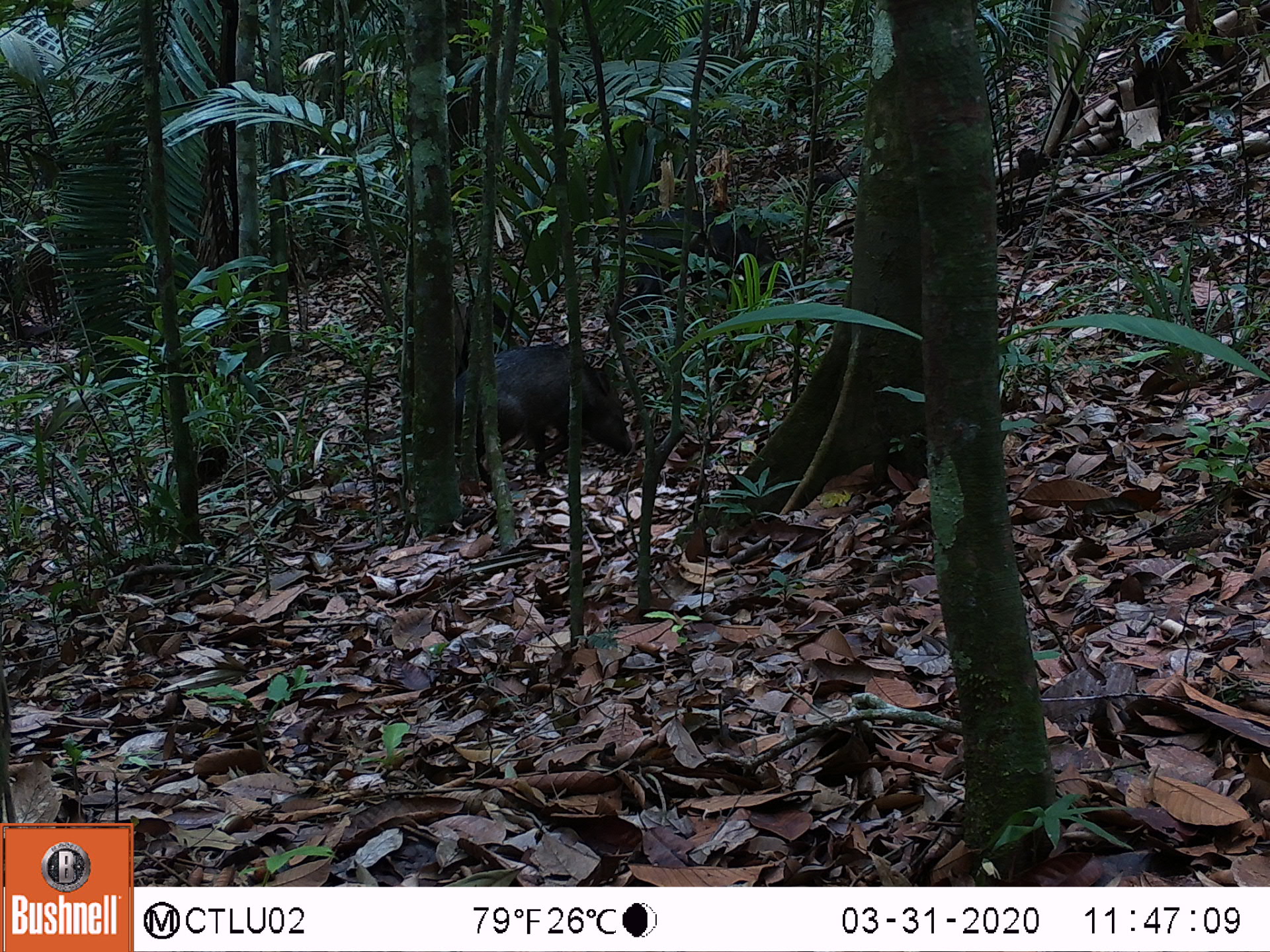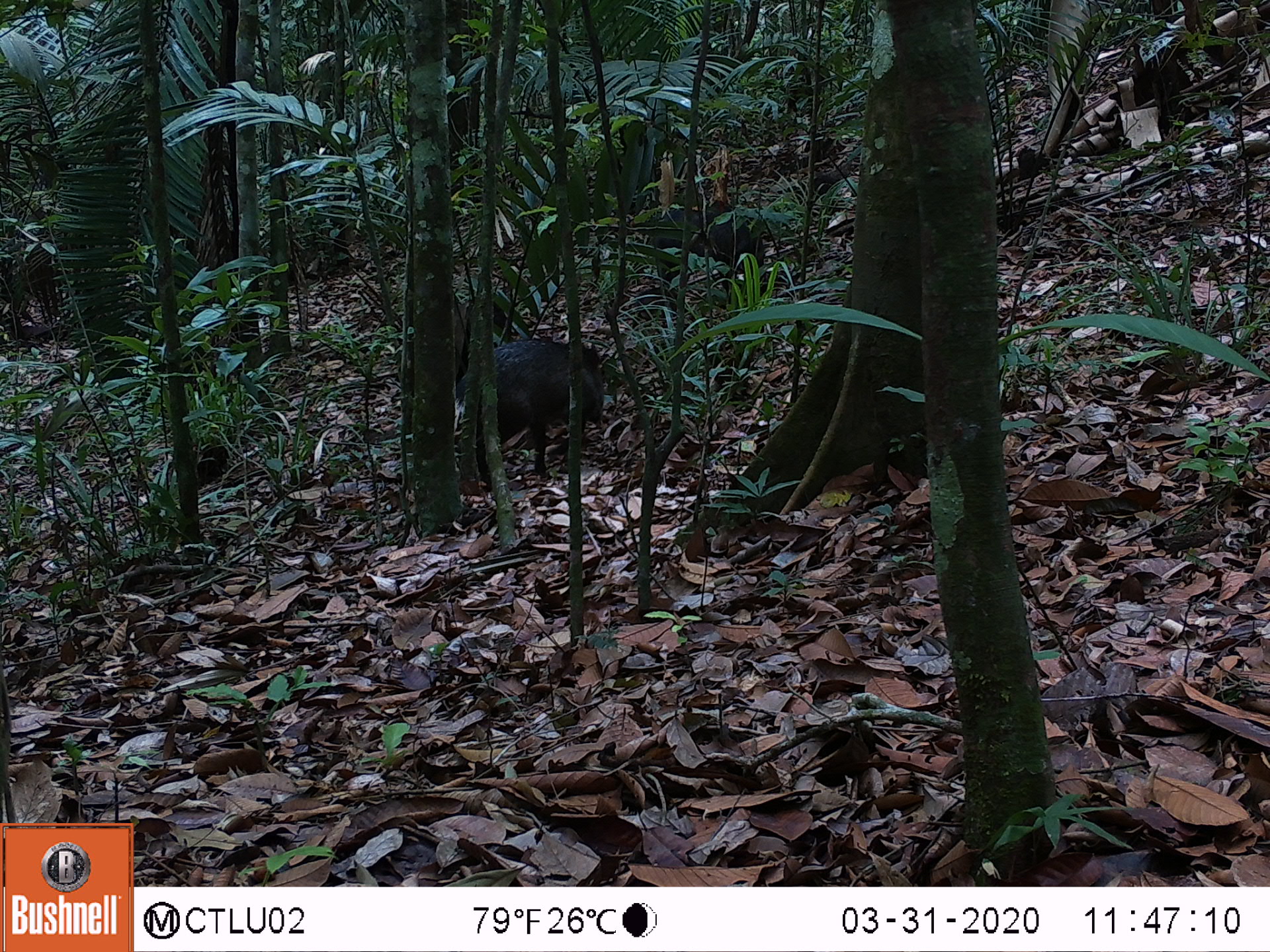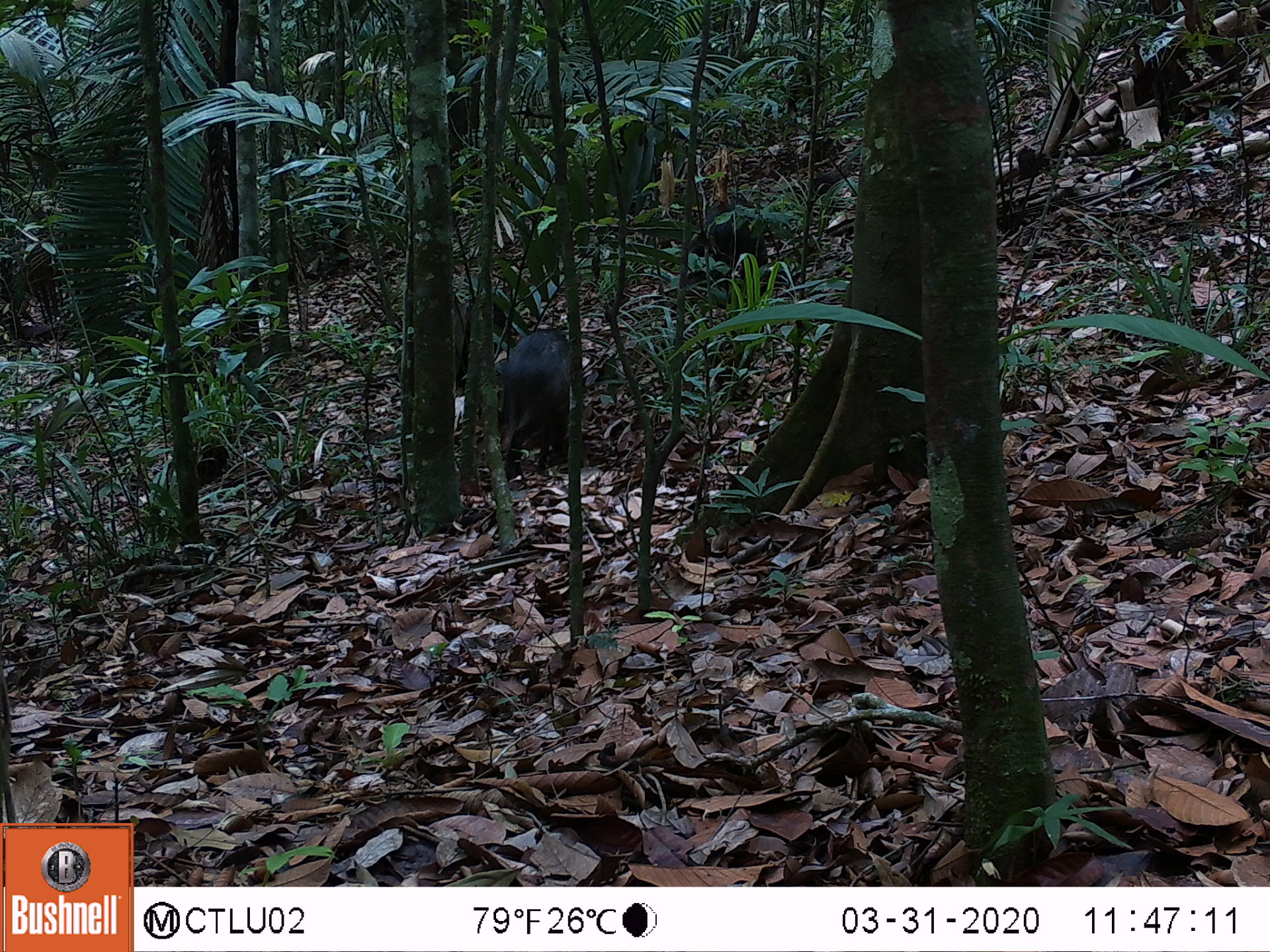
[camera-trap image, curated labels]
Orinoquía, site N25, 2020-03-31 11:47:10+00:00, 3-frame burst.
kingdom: Animalia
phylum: Chordata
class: Mammalia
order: Artiodactyla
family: Tayassuidae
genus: Pecari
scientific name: Pecari tajacu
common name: collared peccary